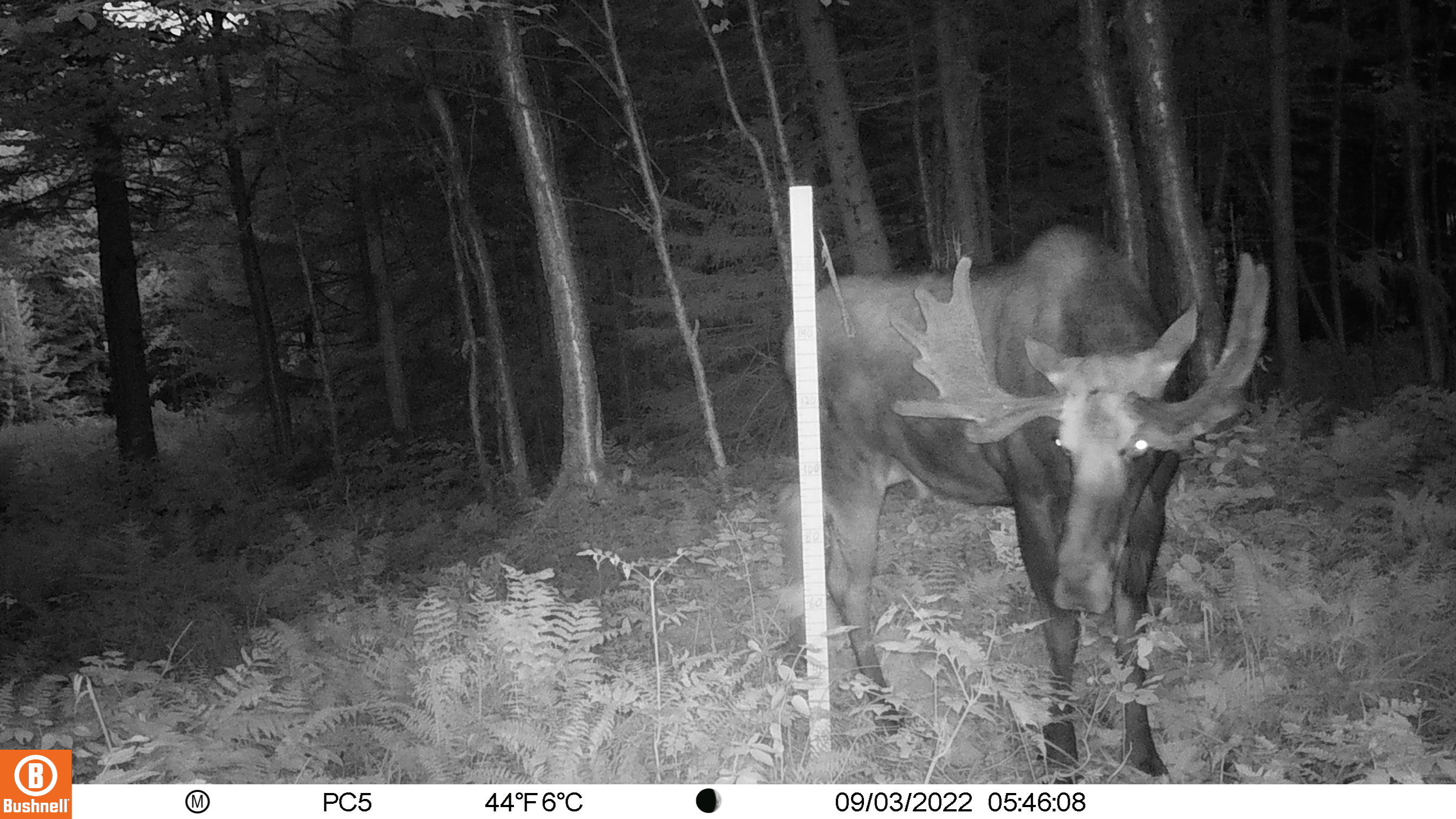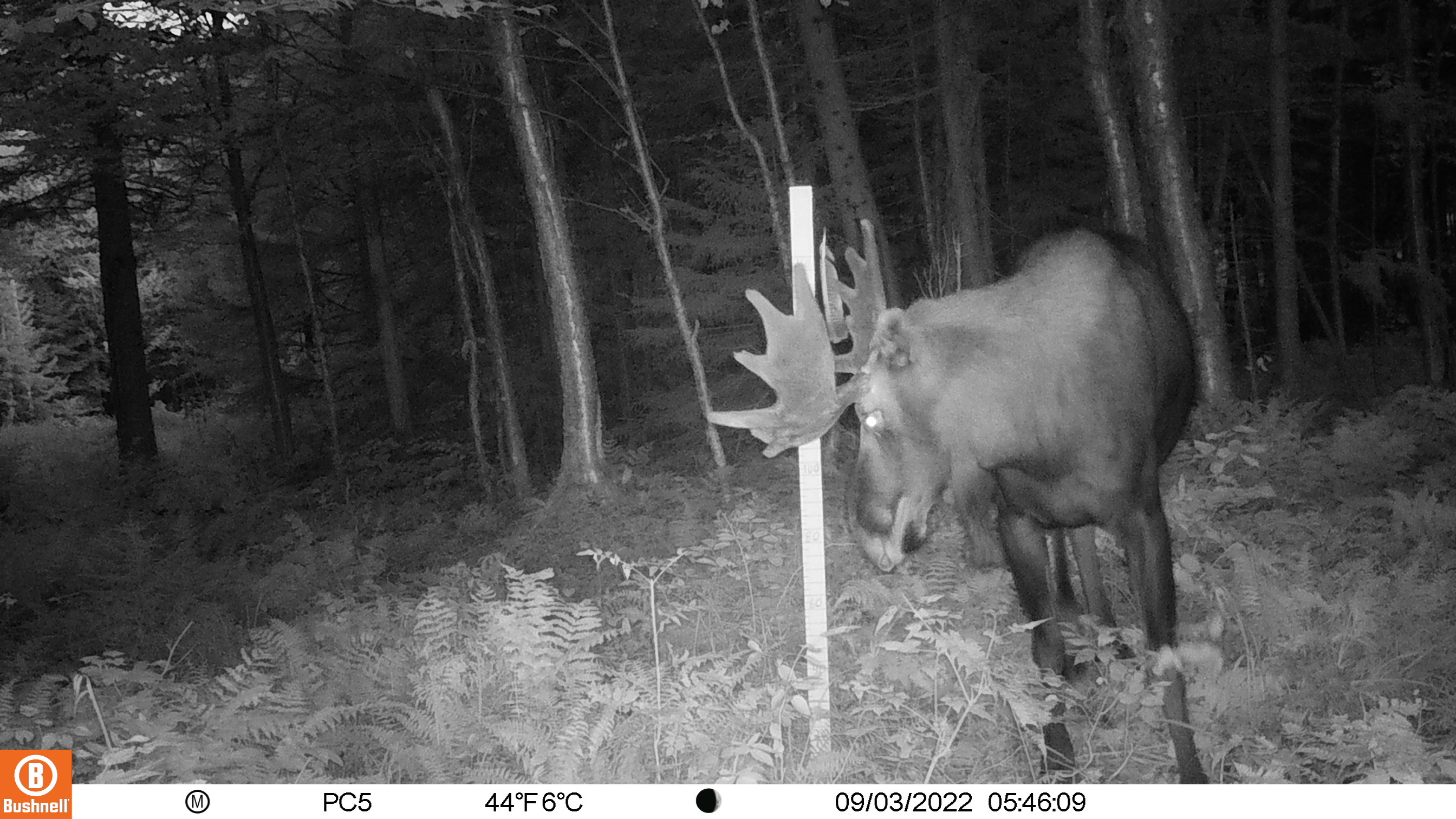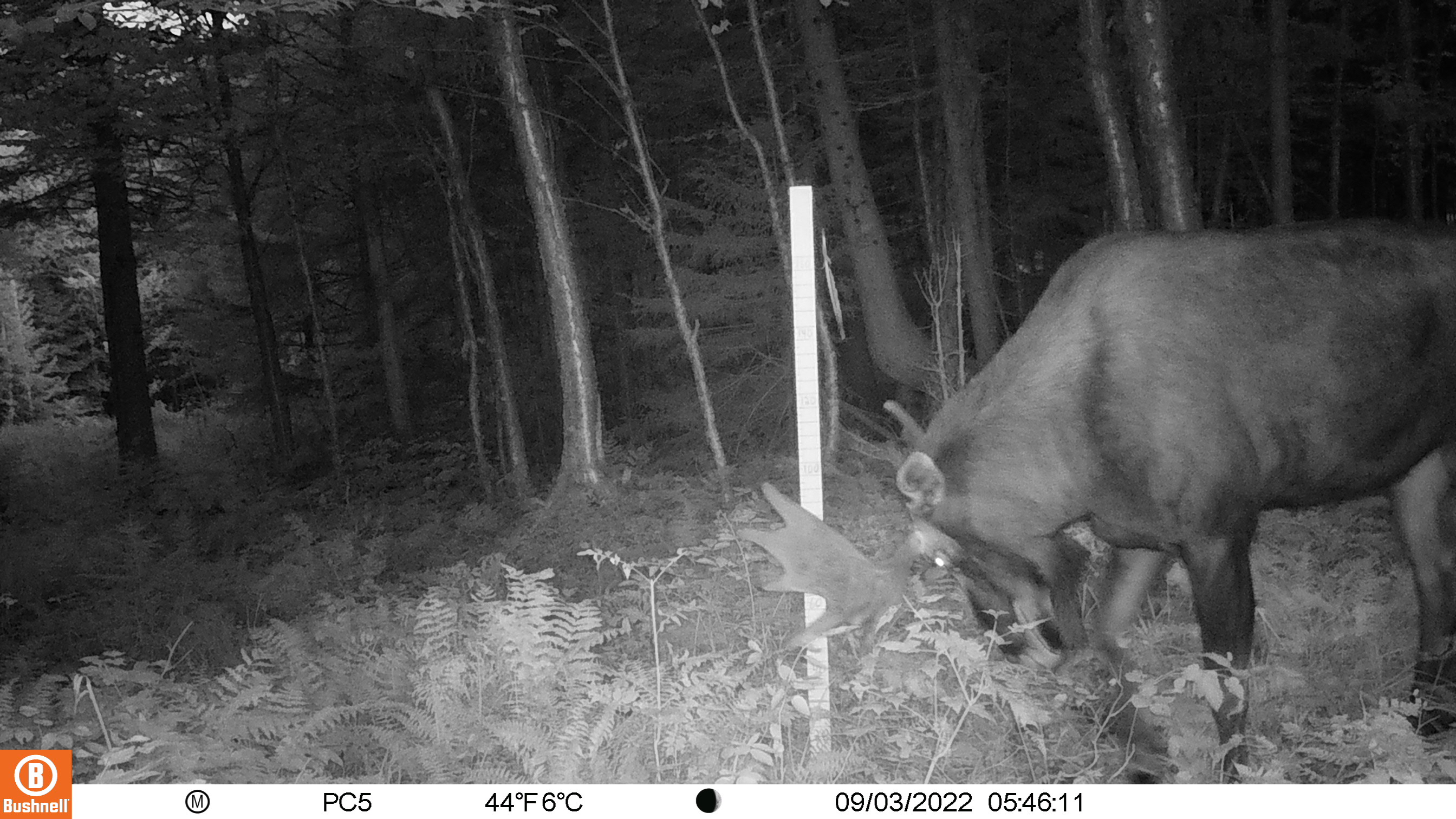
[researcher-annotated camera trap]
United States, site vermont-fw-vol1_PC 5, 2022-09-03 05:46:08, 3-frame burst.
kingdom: Animalia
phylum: Chordata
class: Mammalia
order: Artiodactyla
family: Cervidae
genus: Alces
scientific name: Alces alces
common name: moose